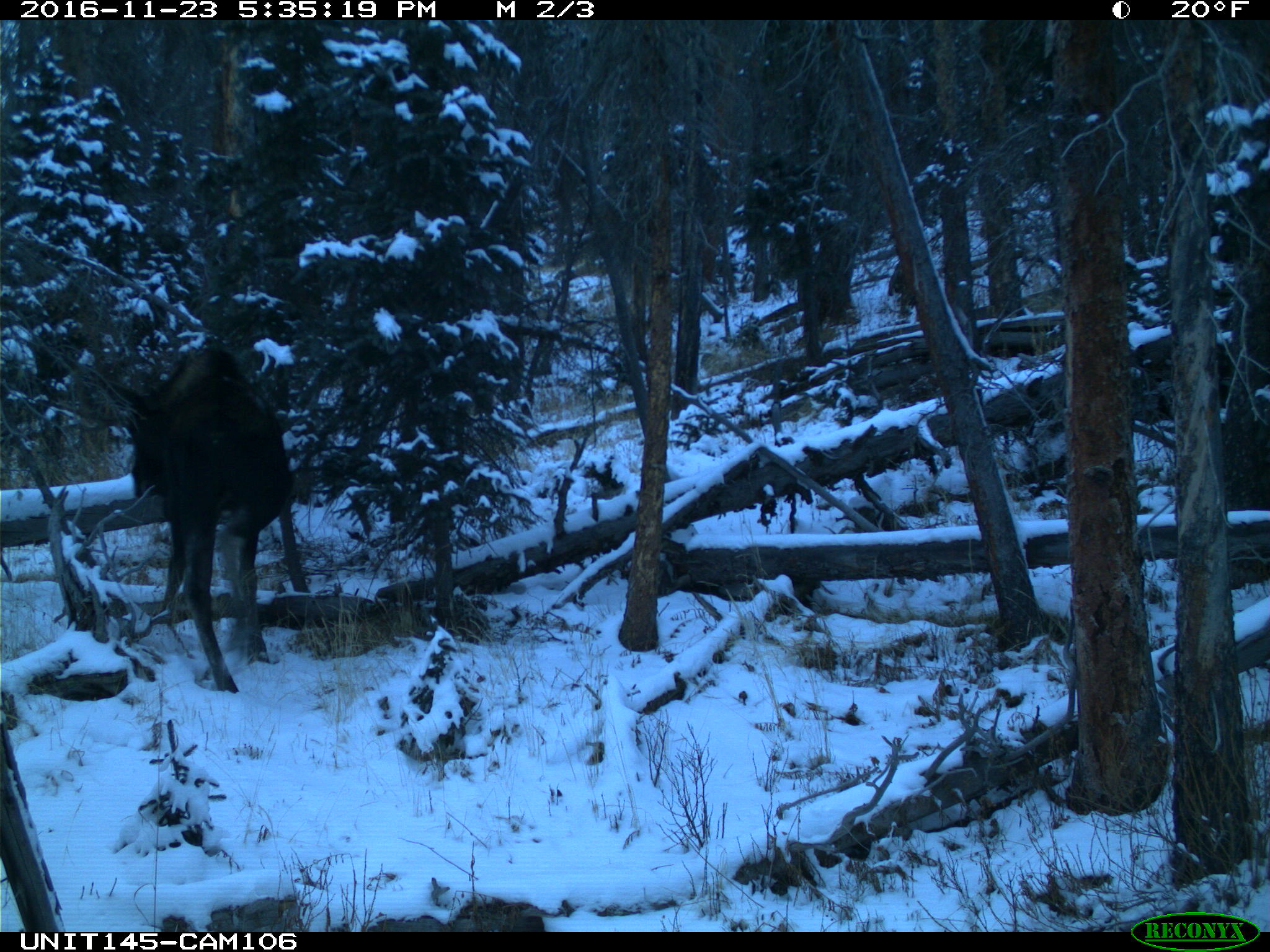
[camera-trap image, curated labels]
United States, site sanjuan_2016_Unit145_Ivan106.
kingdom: Animalia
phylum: Chordata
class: Mammalia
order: Artiodactyla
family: Cervidae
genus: Alces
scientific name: Alces alces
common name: moose